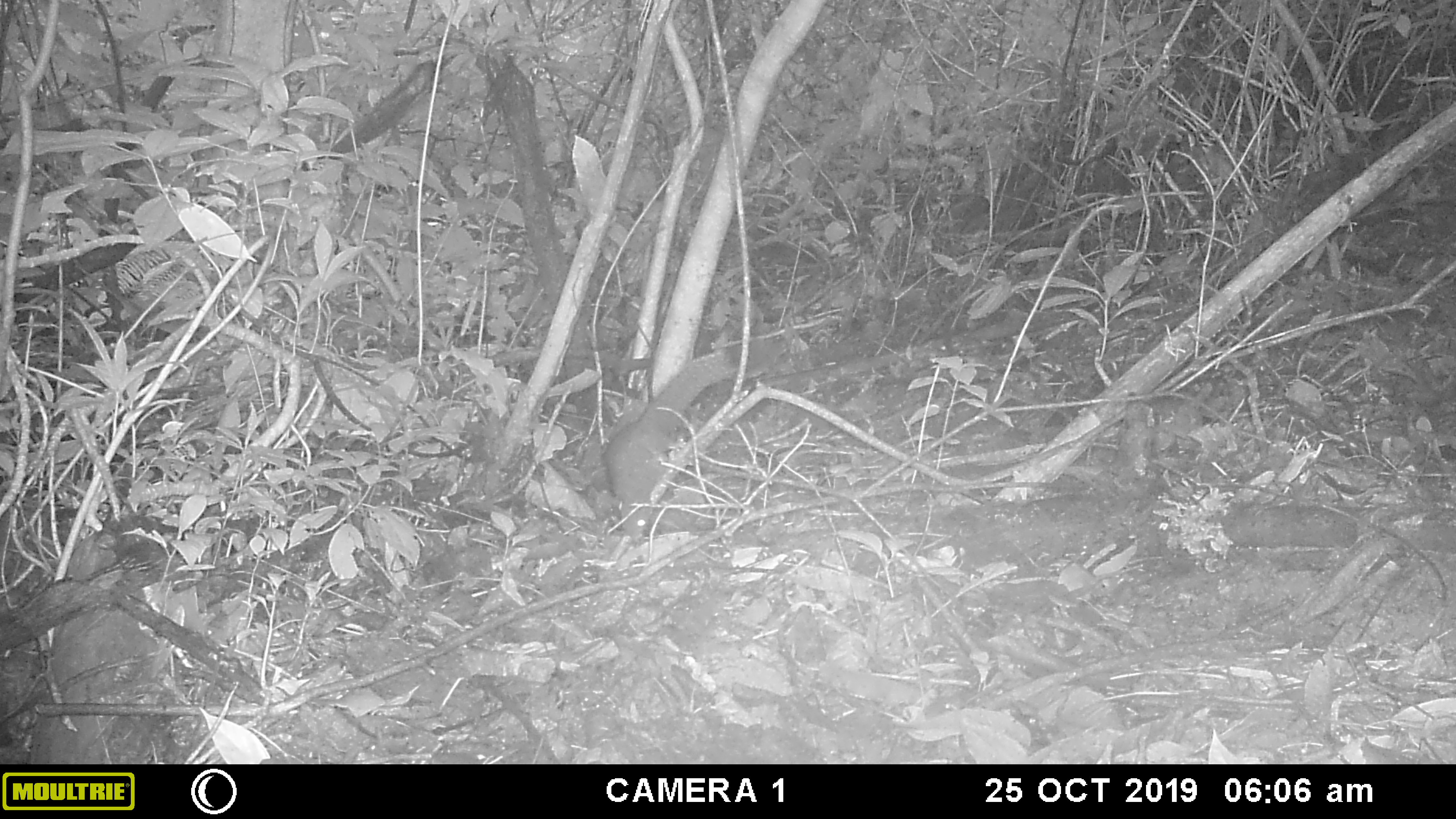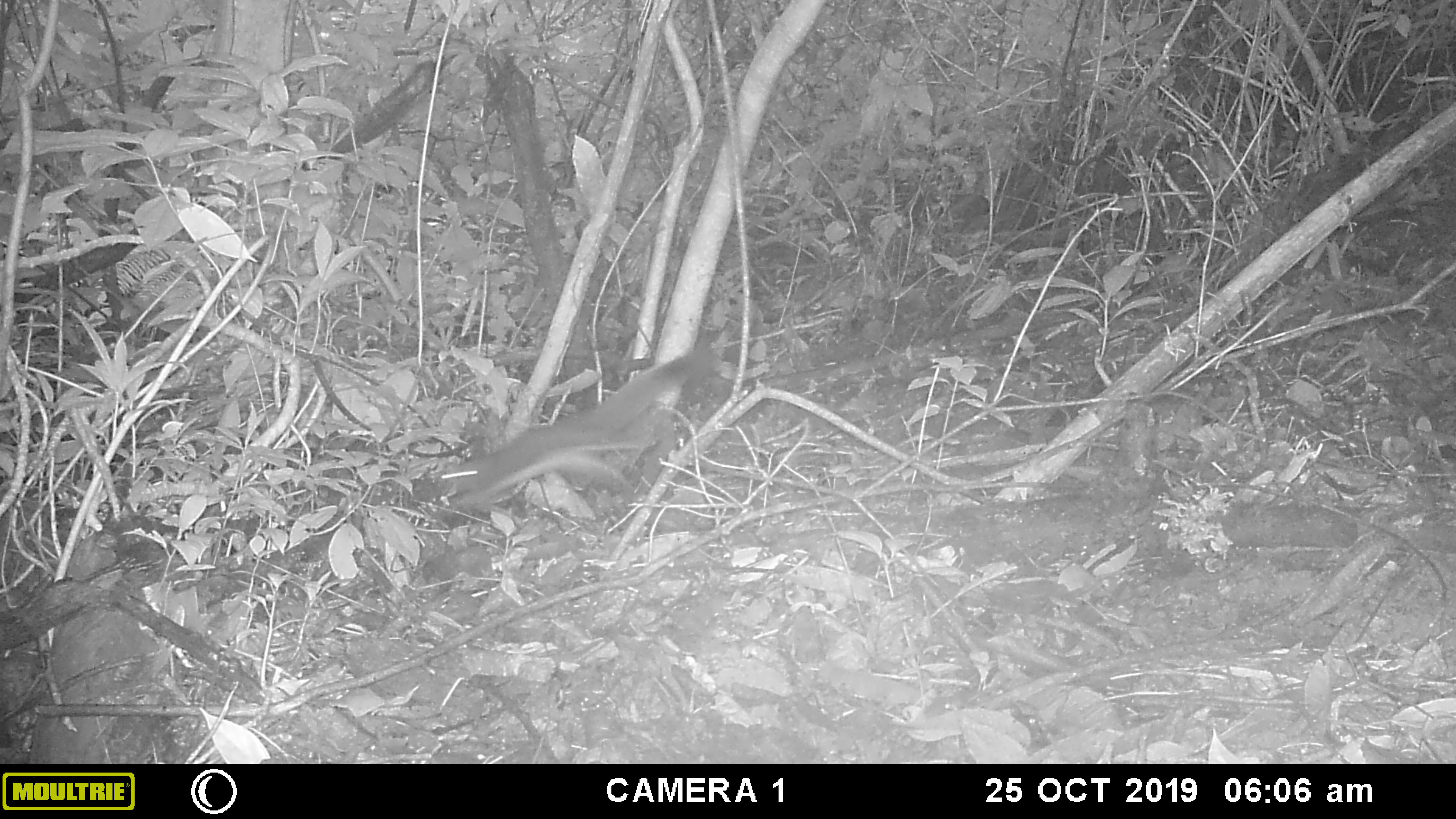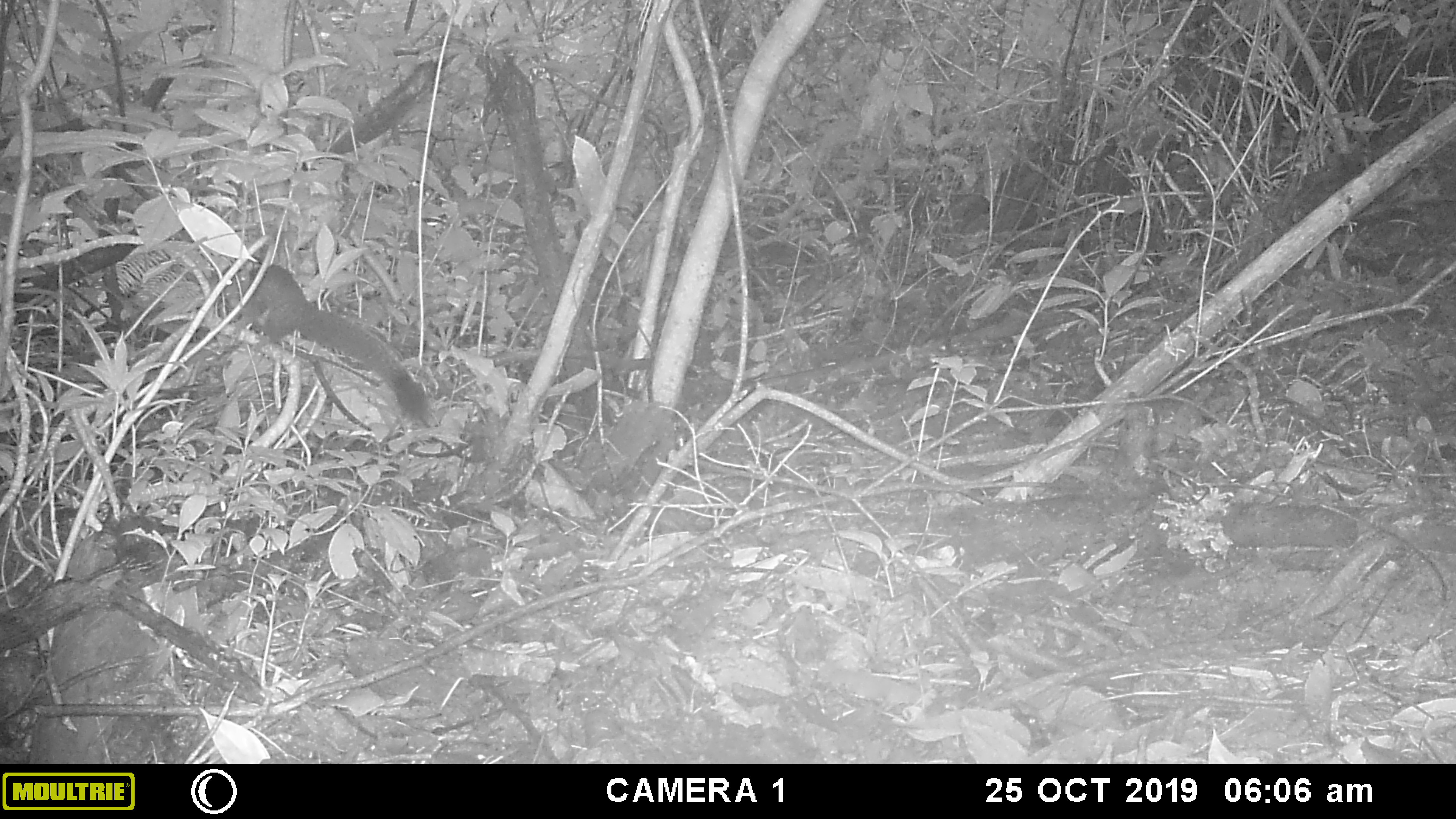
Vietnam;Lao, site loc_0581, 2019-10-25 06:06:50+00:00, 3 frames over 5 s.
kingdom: Animalia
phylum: Chordata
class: Mammalia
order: Rodentia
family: Sciuridae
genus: Callosciurus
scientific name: Callosciurus erythraeus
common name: pallas's squirrel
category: pallass squirrel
Pallass squirrel (pallas's squirrel) (Callosciurus erythraeus). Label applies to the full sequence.